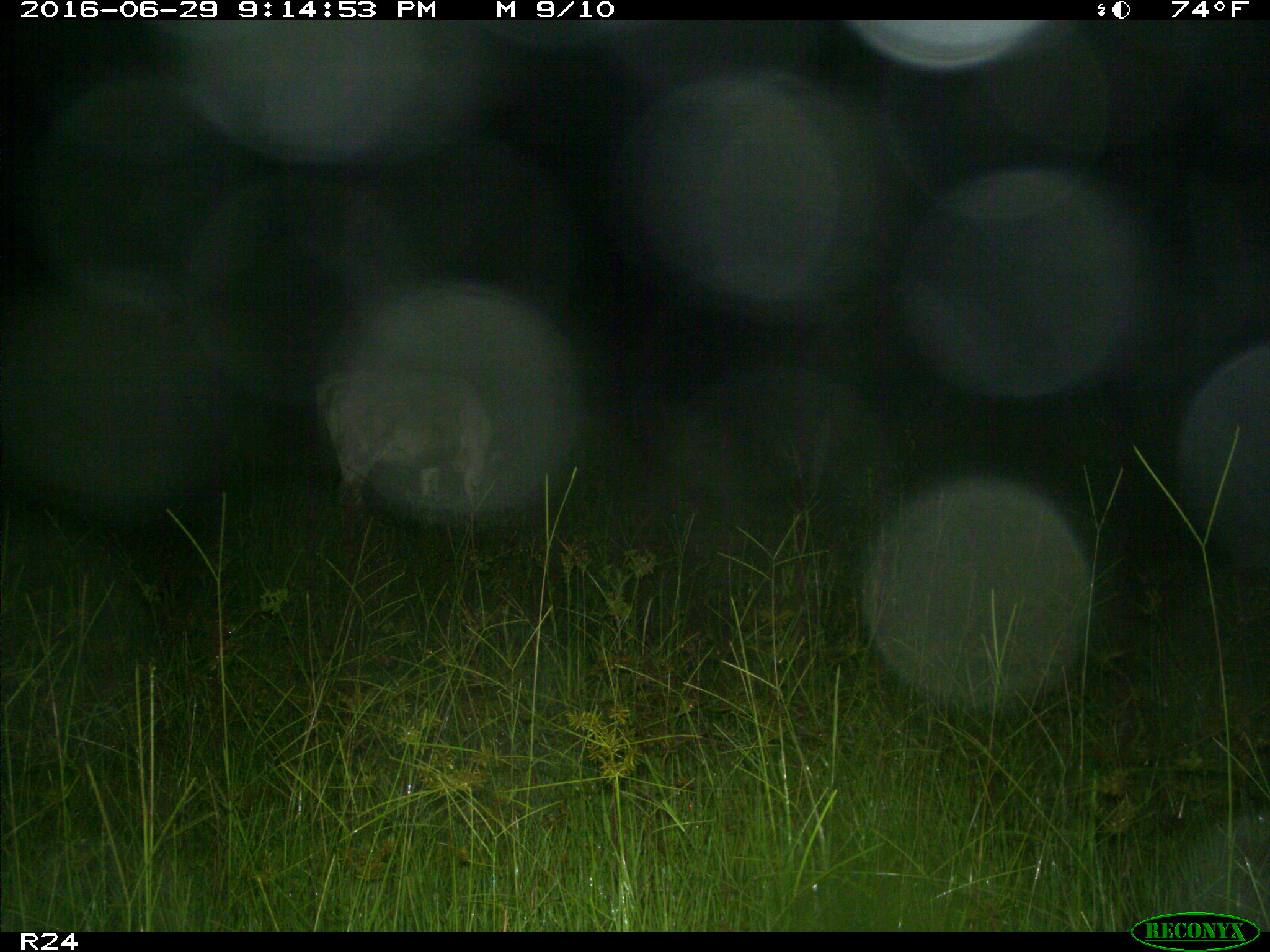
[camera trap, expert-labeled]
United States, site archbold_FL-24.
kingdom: Animalia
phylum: Chordata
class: Mammalia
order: Artiodactyla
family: Bovidae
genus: Bos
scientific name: Bos taurus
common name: domestic cow